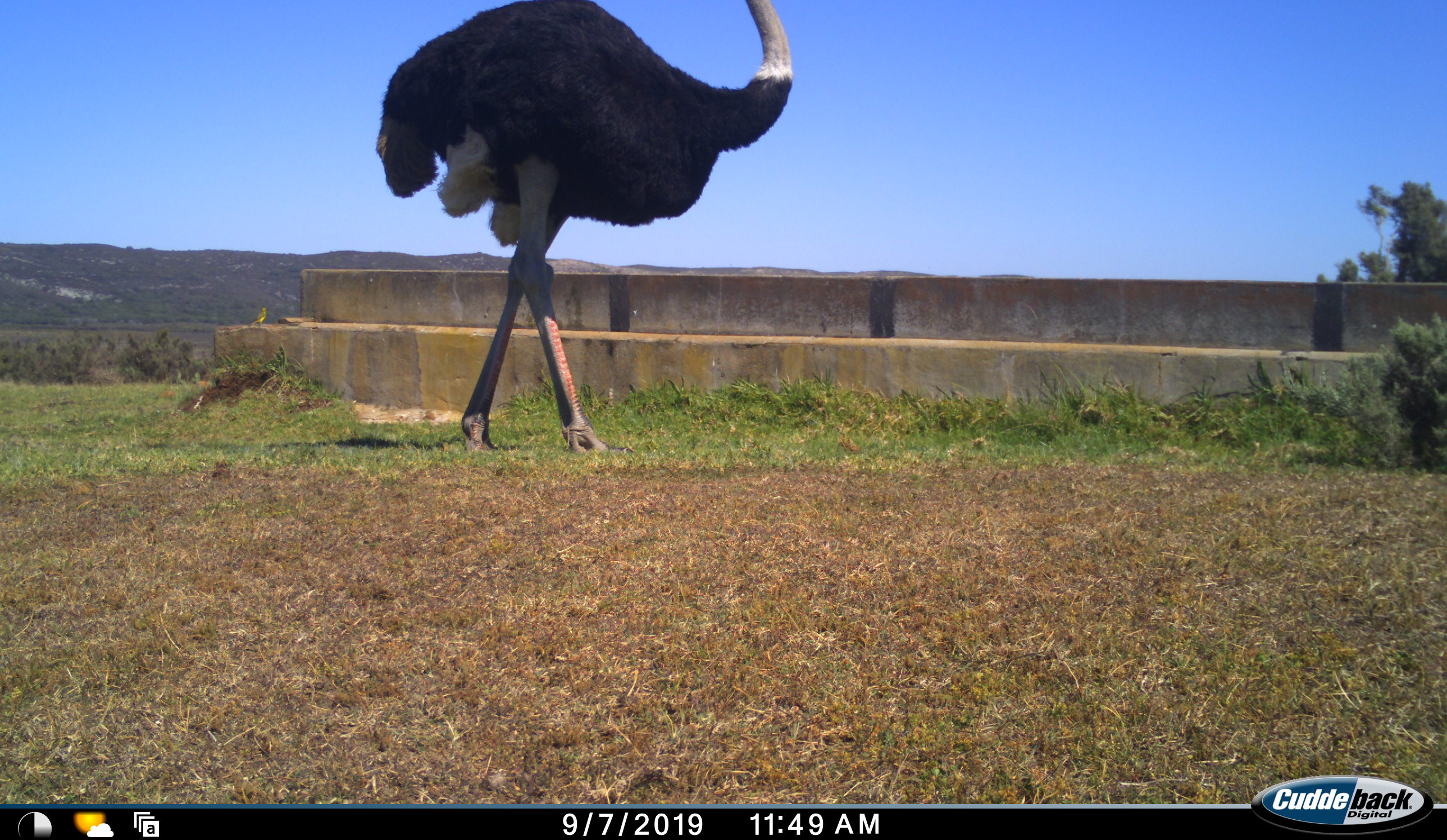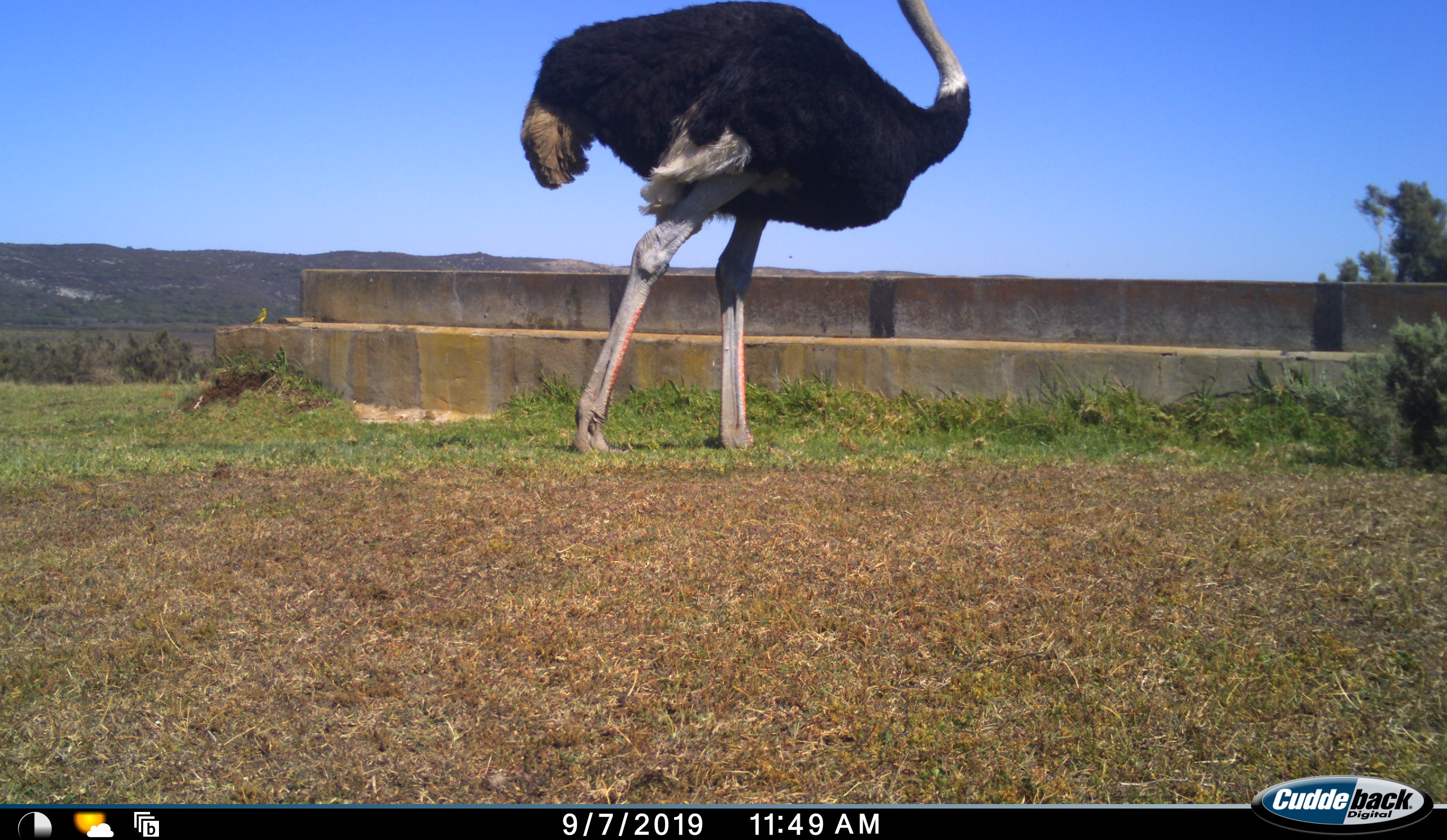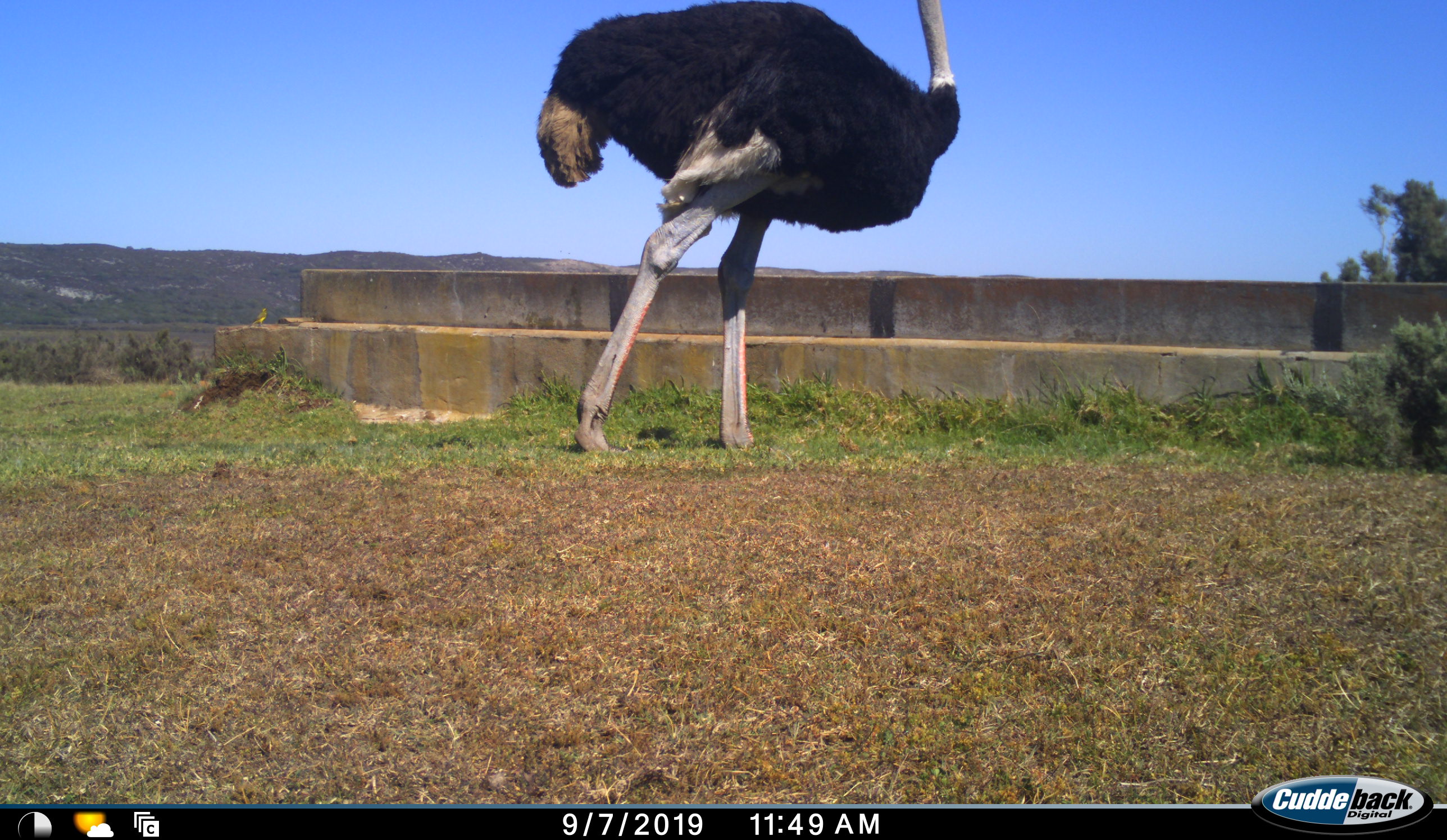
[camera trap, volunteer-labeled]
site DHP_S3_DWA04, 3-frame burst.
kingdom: Animalia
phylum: Chordata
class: Aves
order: Struthioniformes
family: Struthionidae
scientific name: Struthionidae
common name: ostrich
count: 1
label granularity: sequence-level